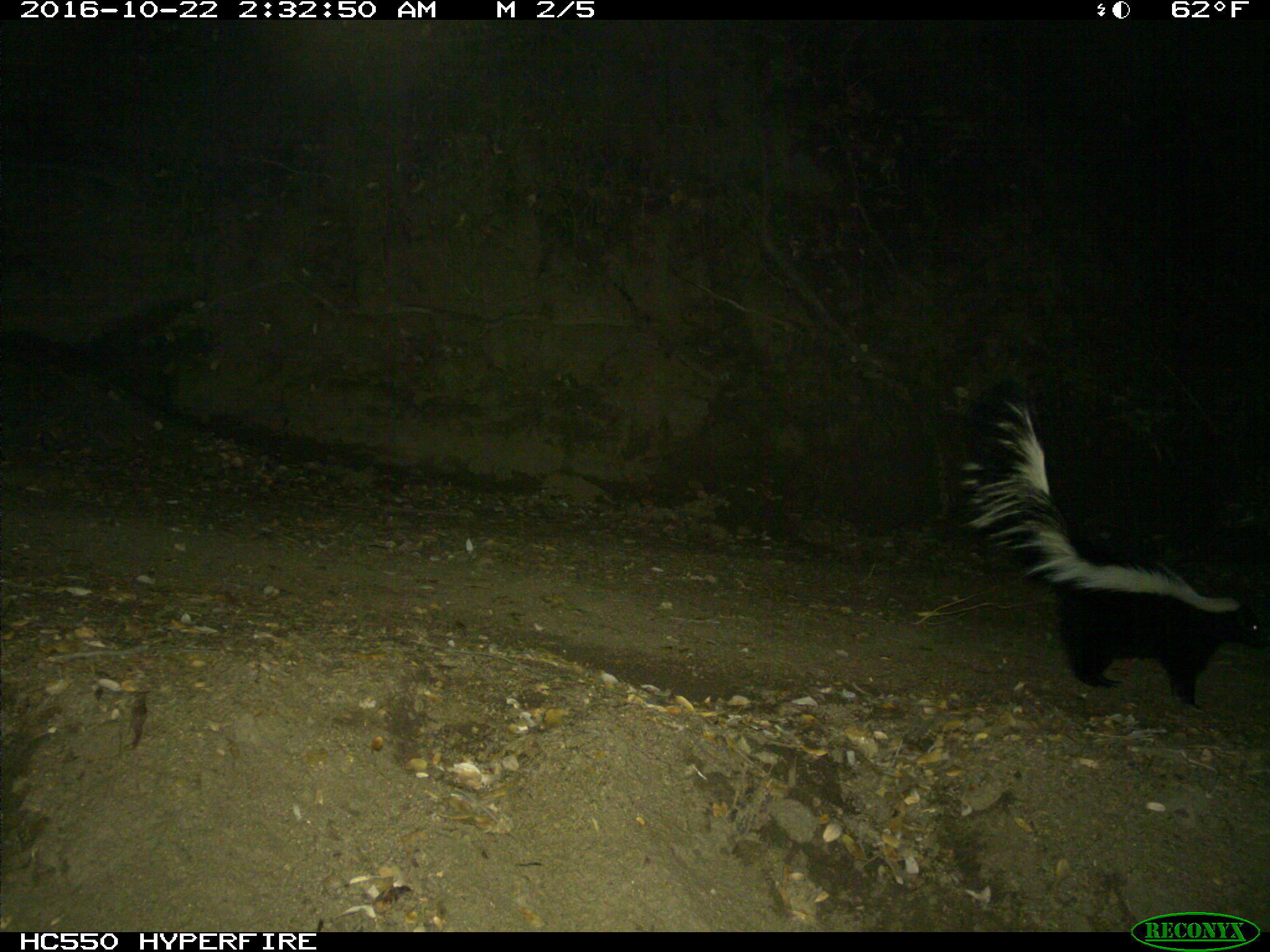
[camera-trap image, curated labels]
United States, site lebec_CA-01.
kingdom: Animalia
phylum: Chordata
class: Mammalia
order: Carnivora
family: Mephitidae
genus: Mephitis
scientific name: Mephitis mephitis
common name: striped skunk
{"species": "Mephitis mephitis (striped skunk)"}